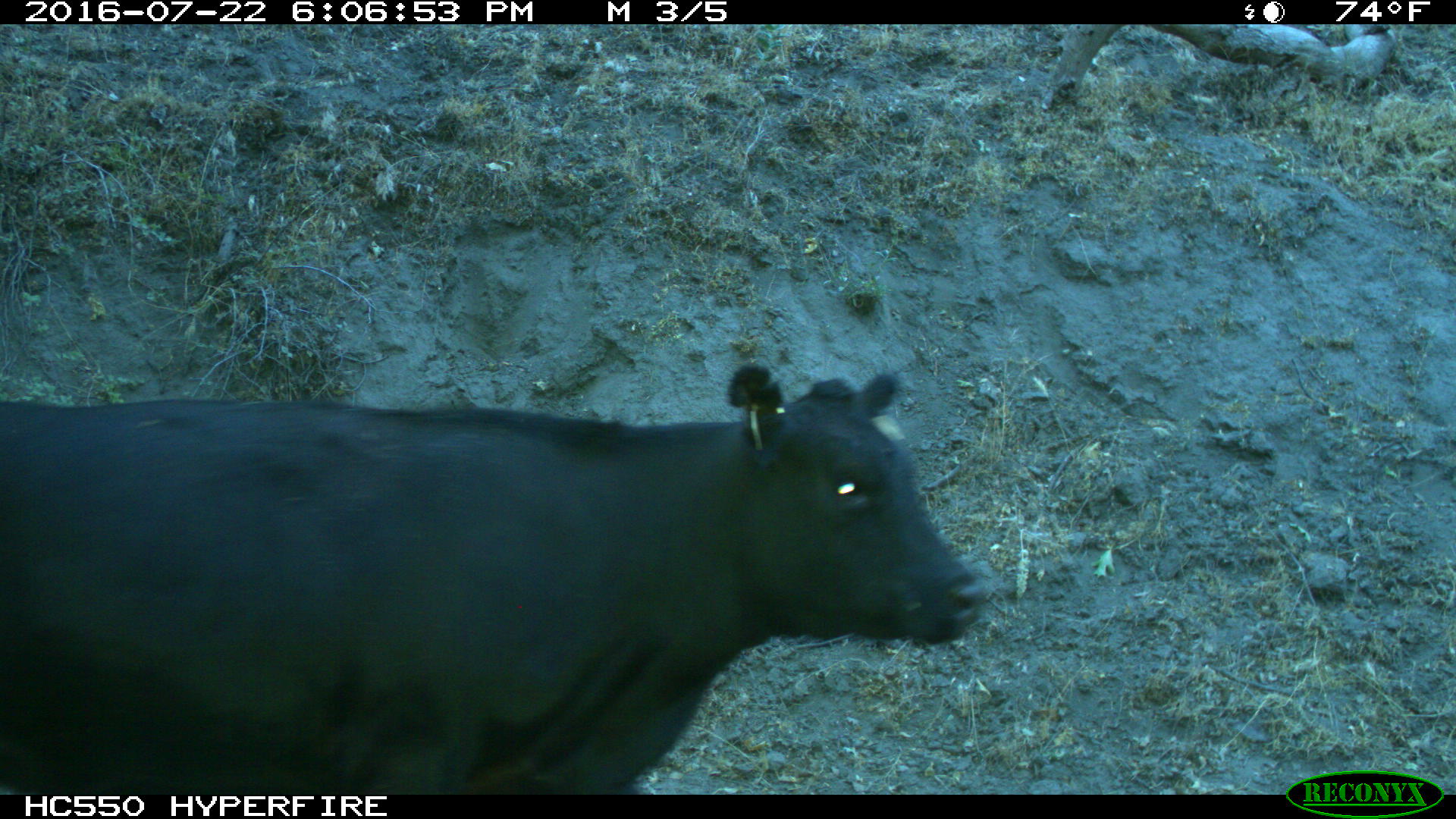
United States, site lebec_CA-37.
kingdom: Animalia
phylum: Chordata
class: Mammalia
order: Artiodactyla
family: Bovidae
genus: Bos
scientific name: Bos taurus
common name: domestic cow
Bos taurus (domestic cow).